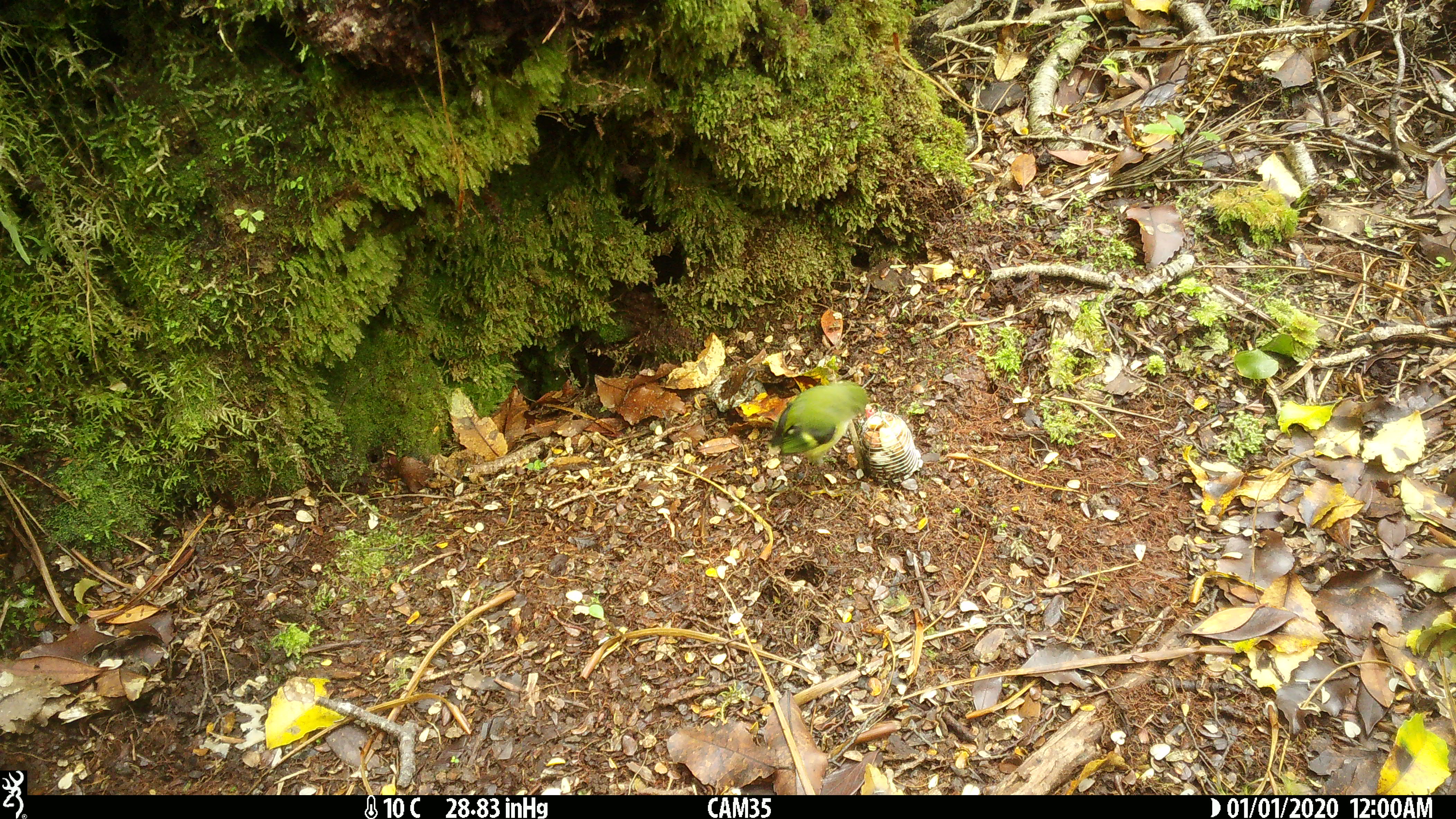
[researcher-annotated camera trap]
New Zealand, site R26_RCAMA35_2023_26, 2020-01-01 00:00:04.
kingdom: Animalia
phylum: Chordata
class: Aves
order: Passeriformes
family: Acanthisittidae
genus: Acanthisitta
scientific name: Acanthisitta chloris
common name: rifleman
Rifleman (Acanthisitta chloris).